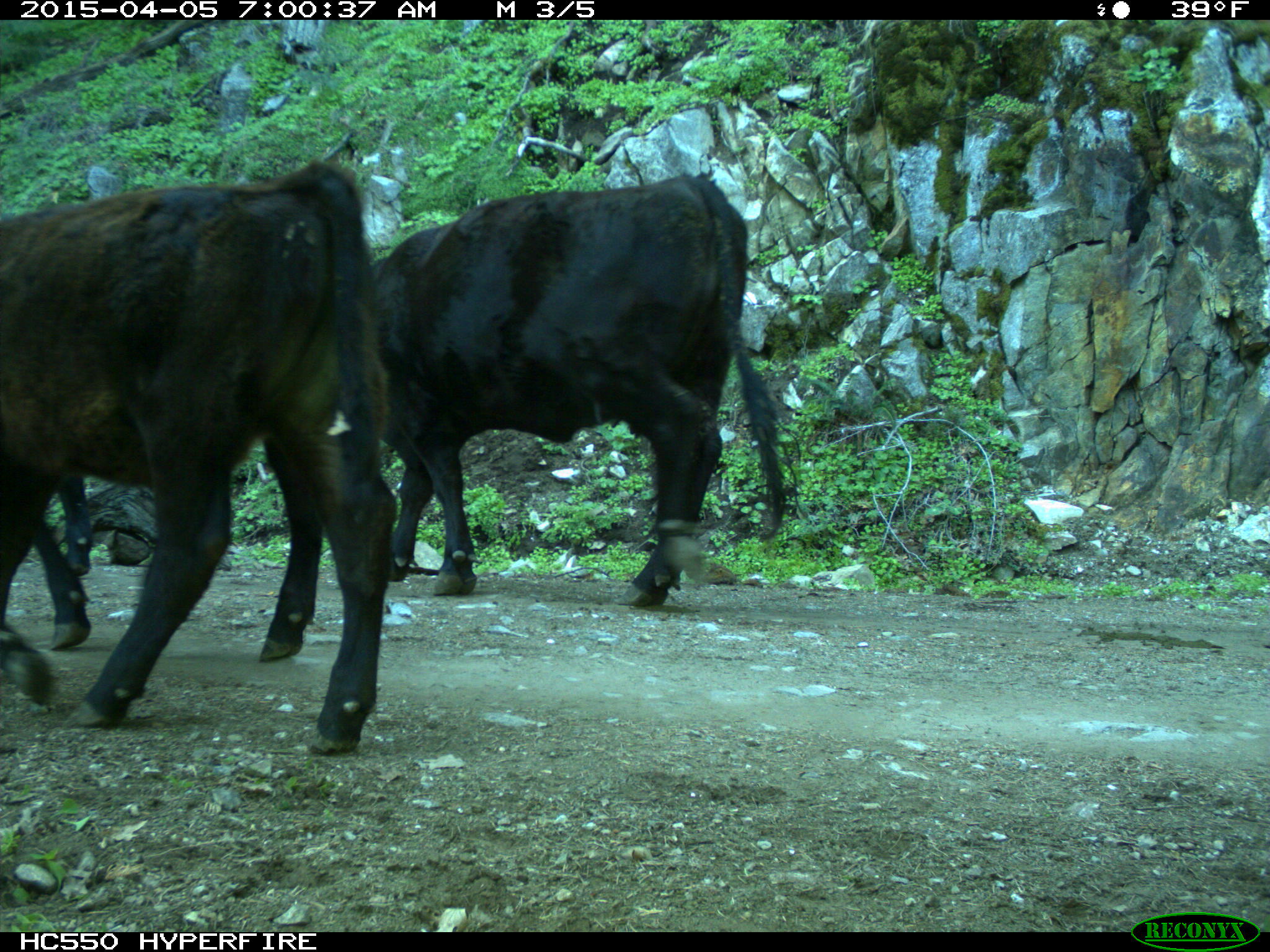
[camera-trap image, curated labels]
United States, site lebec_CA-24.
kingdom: Animalia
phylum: Chordata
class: Mammalia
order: Artiodactyla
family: Bovidae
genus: Bos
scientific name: Bos taurus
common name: domestic cow